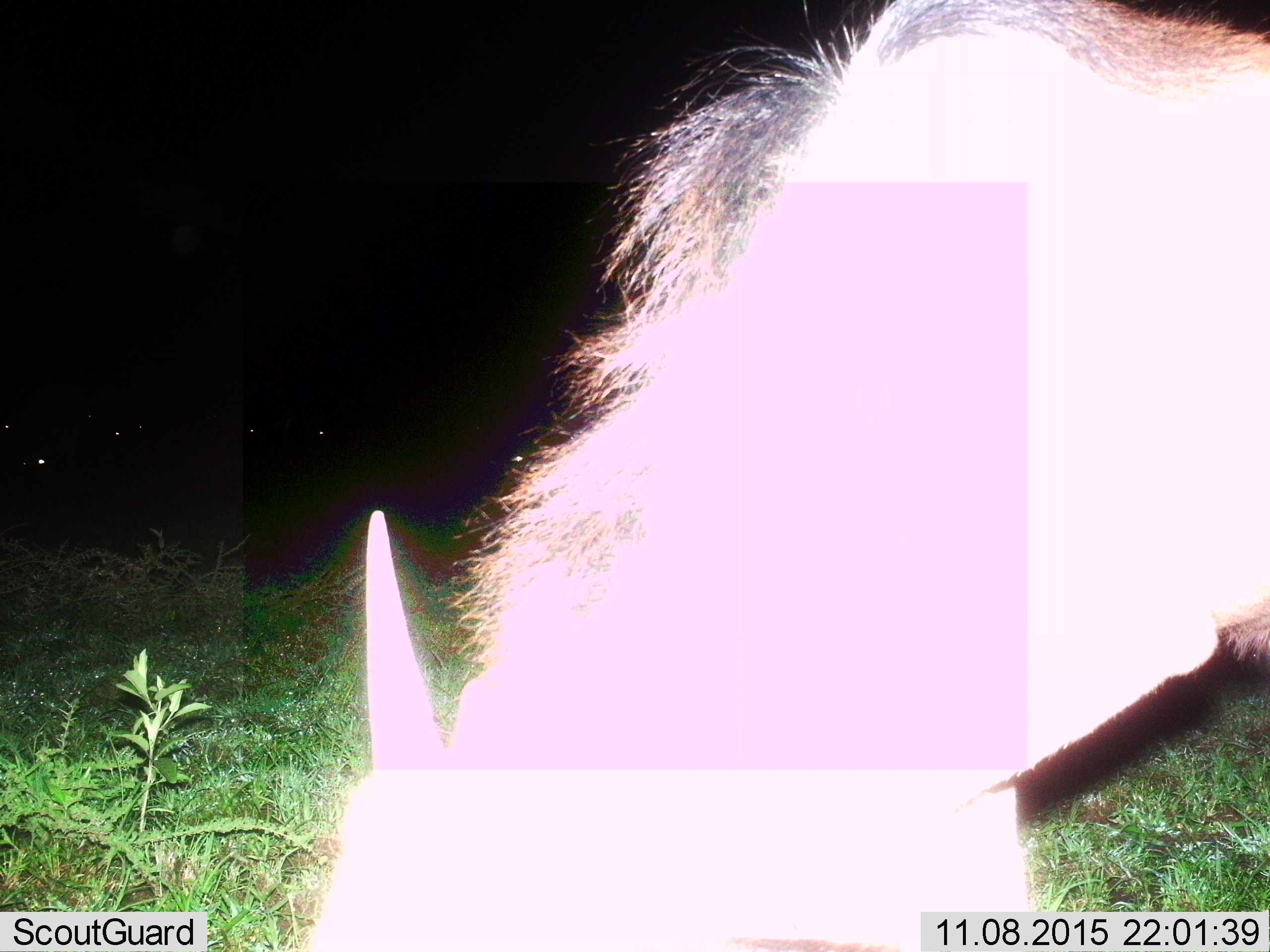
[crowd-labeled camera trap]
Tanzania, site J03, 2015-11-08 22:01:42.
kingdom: Animalia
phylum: Chordata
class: Mammalia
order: Artiodactyla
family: Bovidae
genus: Connochaetes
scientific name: Connochaetes taurinus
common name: blue wildebeest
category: wildebeest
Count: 1.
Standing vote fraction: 44%.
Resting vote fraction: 0%.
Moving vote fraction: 11%.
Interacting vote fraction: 0%.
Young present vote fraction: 0%.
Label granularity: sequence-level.